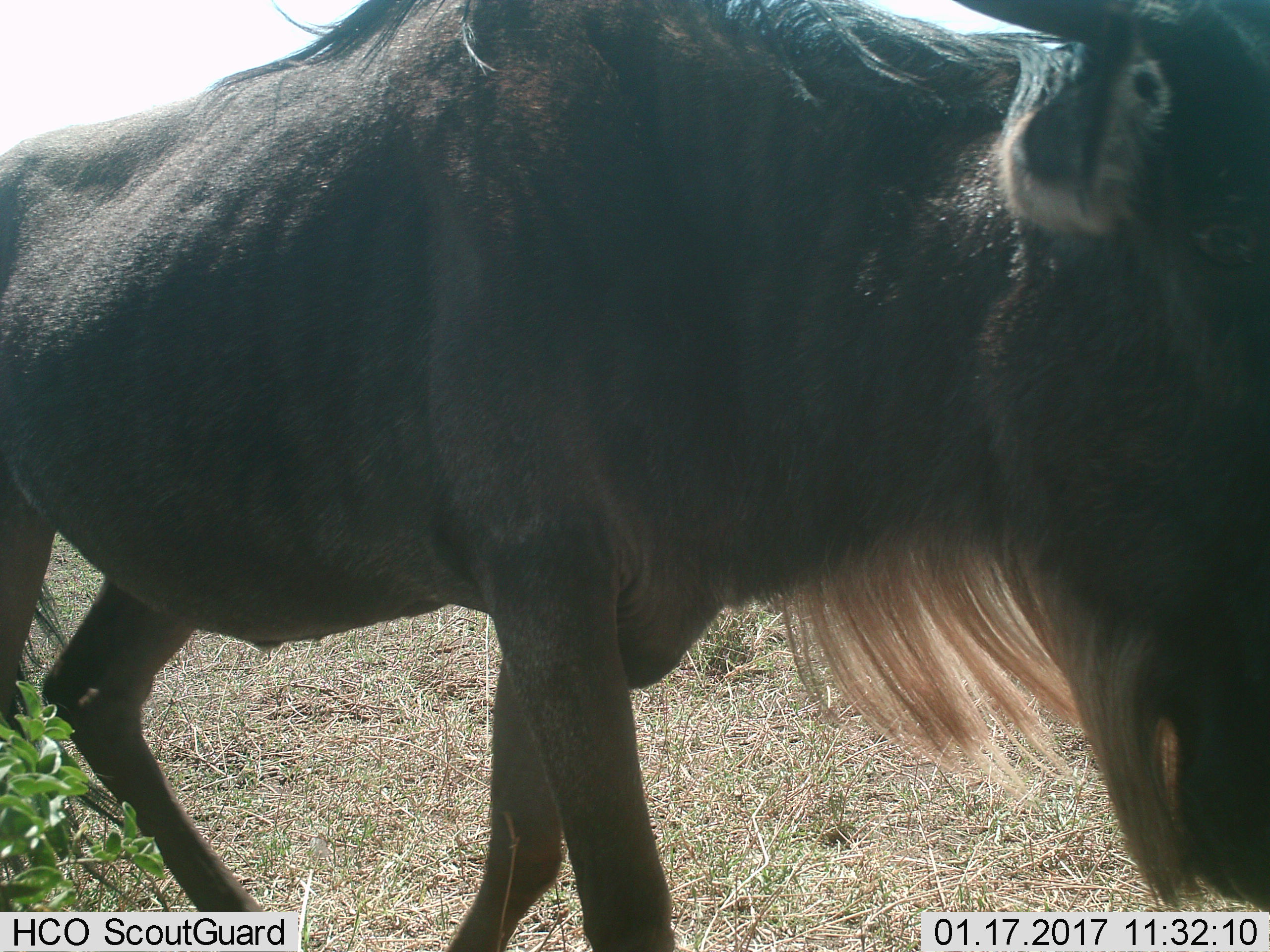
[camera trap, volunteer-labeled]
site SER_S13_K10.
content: unidentified animal